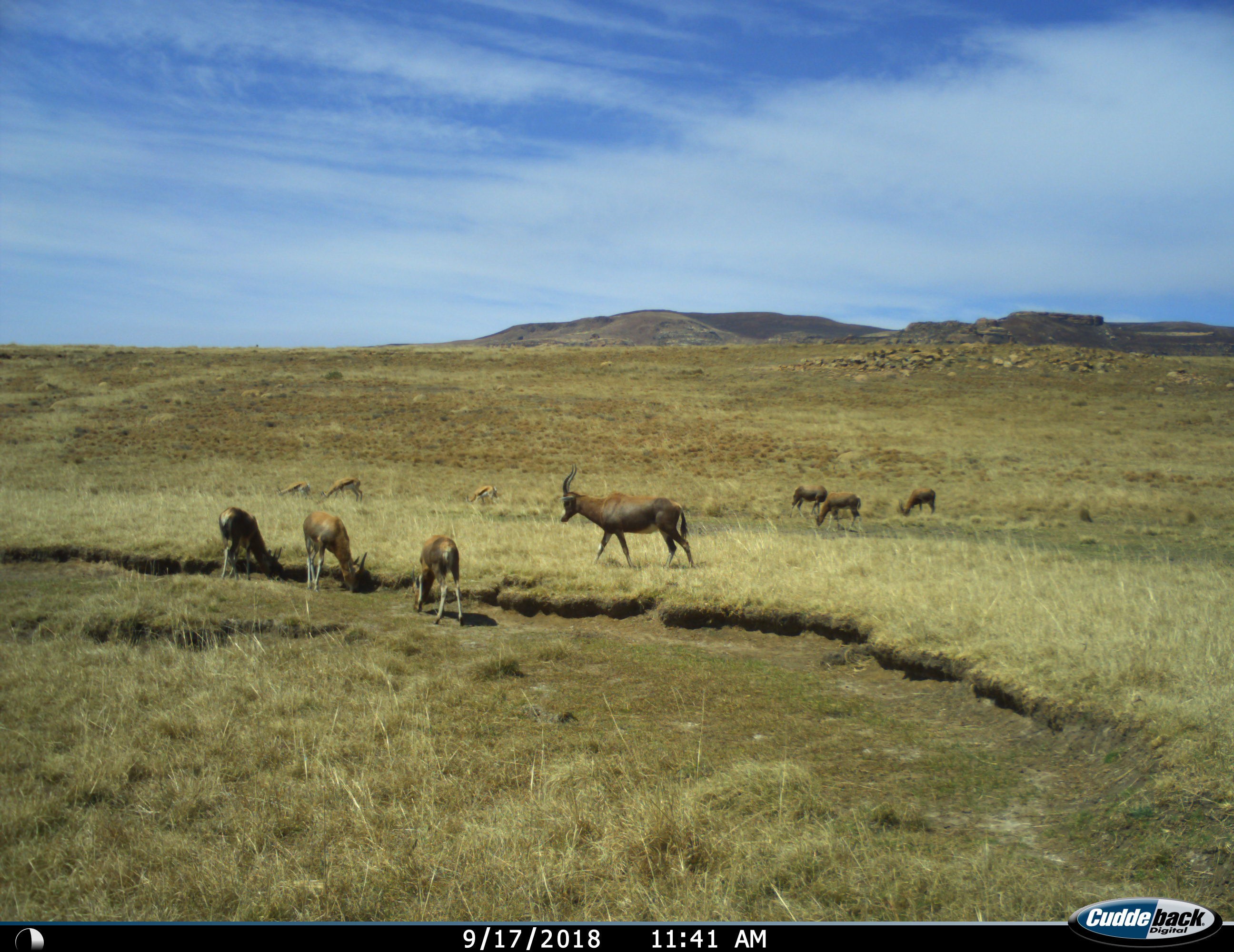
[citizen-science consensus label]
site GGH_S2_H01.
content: unidentified animal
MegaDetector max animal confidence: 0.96